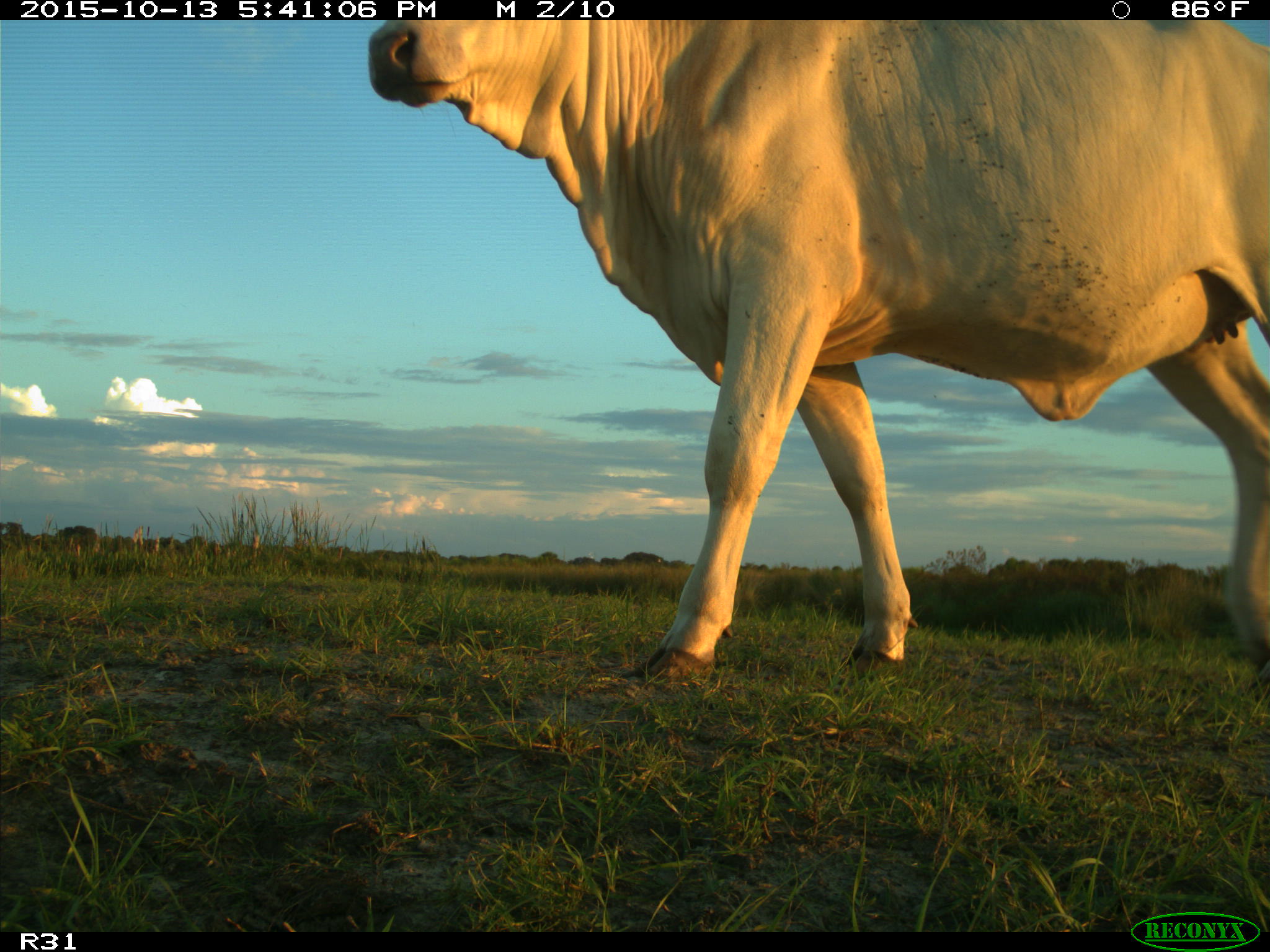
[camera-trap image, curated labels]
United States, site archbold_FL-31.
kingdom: Animalia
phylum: Chordata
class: Mammalia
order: Artiodactyla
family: Bovidae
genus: Bos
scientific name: Bos taurus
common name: domestic cow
Bos taurus (domestic cow).